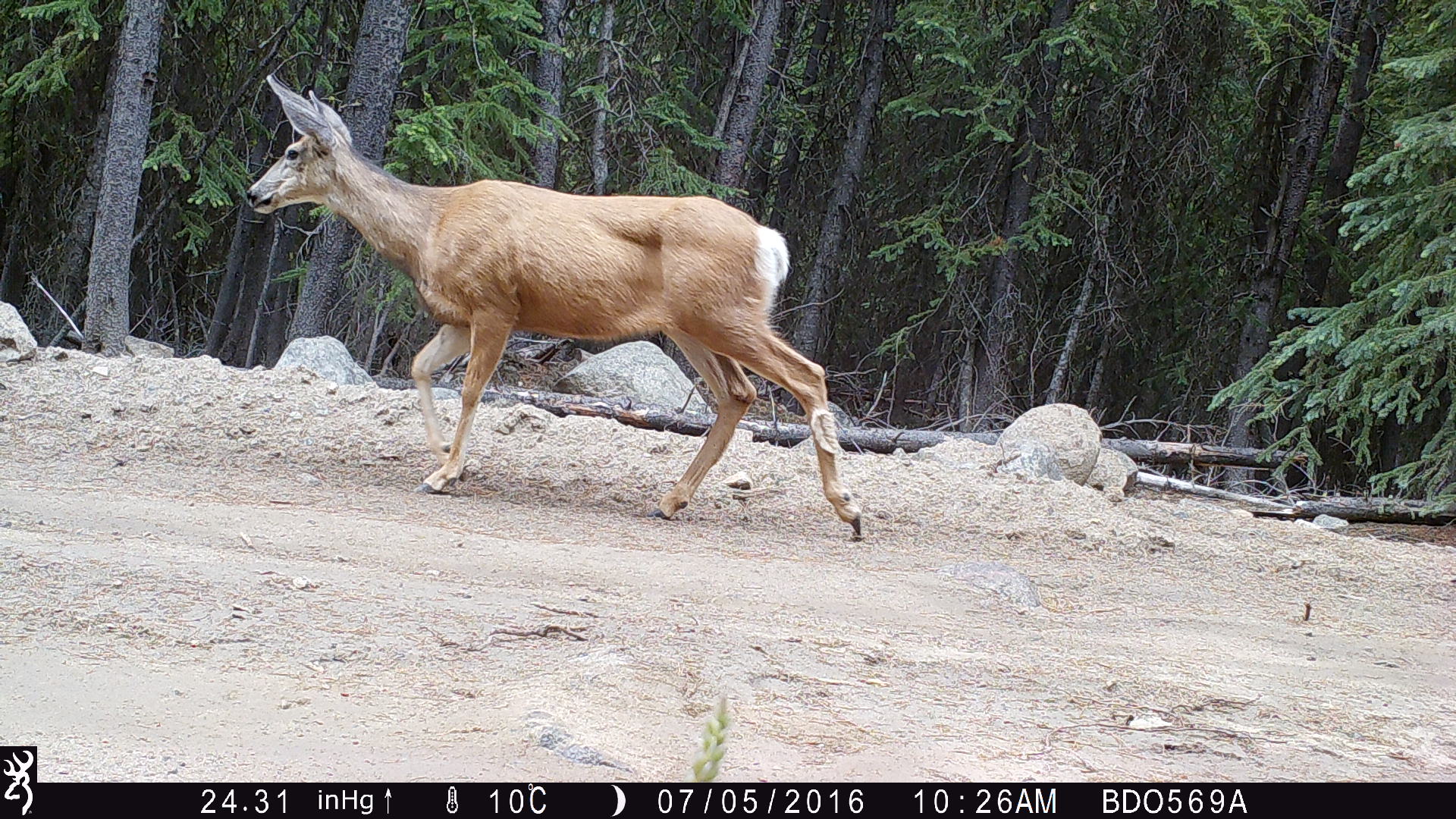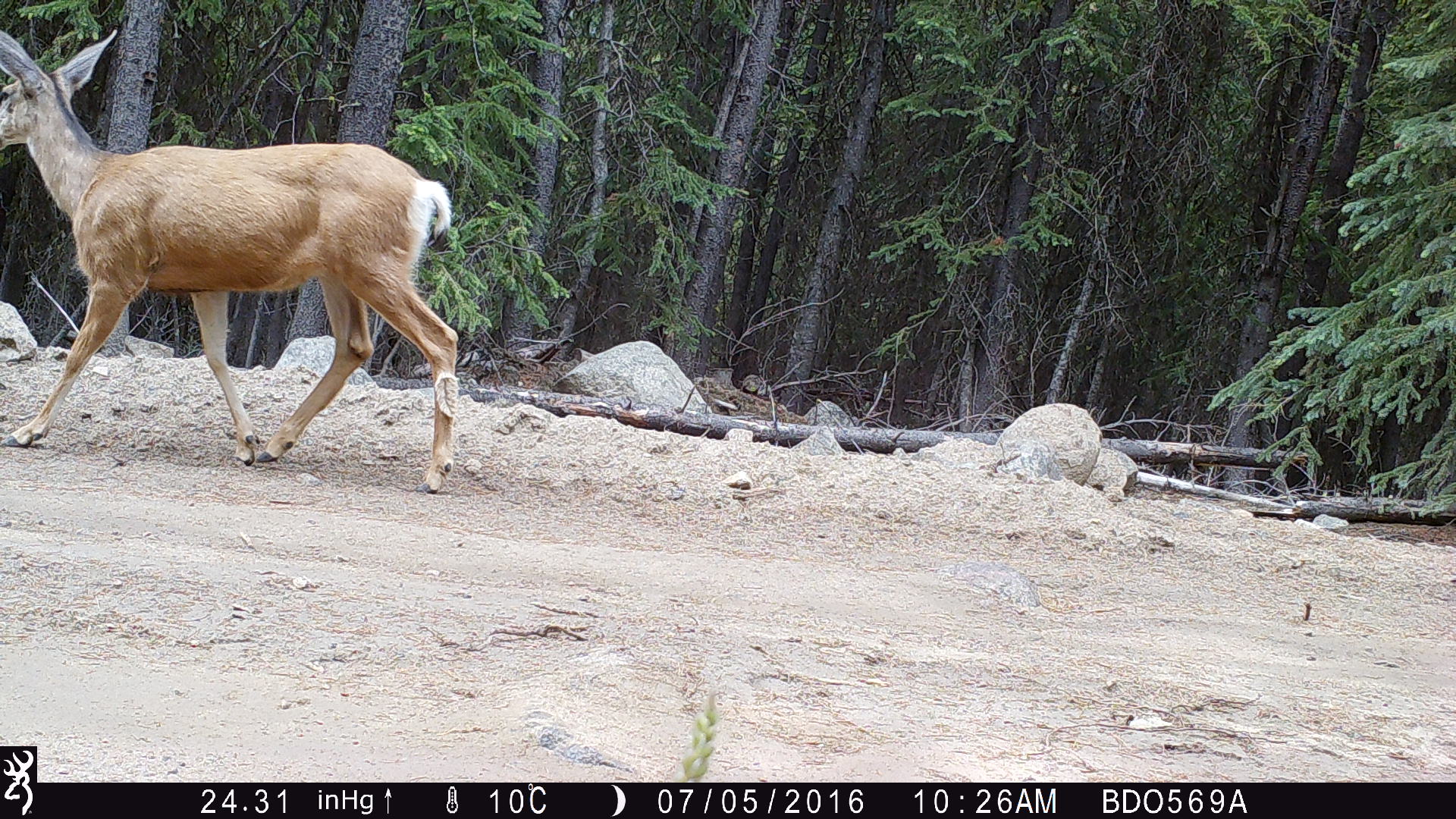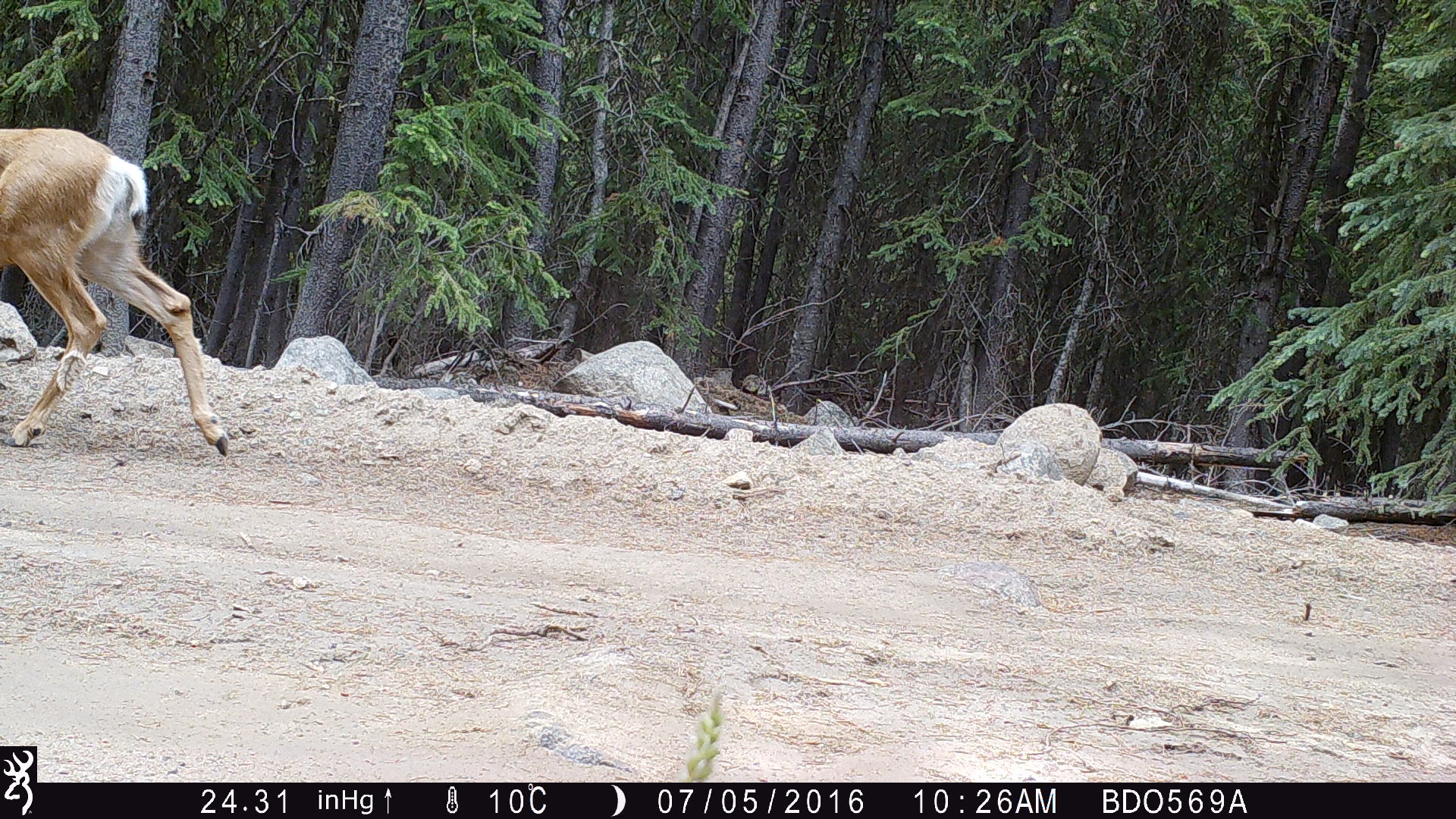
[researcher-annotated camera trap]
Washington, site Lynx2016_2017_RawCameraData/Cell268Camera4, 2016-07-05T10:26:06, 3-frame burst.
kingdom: Animalia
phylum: Chordata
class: Mammalia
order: Artiodactyla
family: Cervidae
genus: Odocoileus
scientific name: Odocoileus hemionus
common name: mule deer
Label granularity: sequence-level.